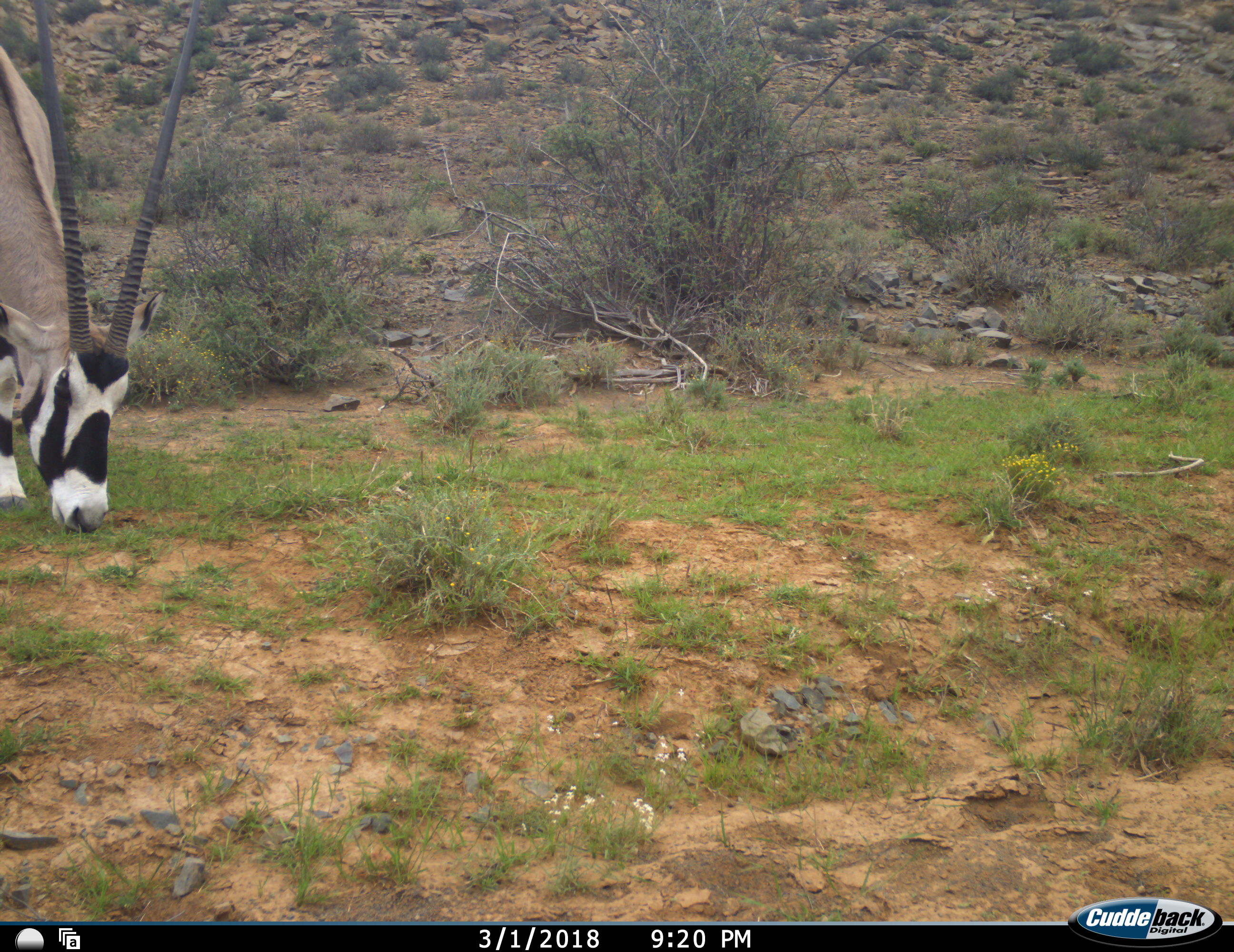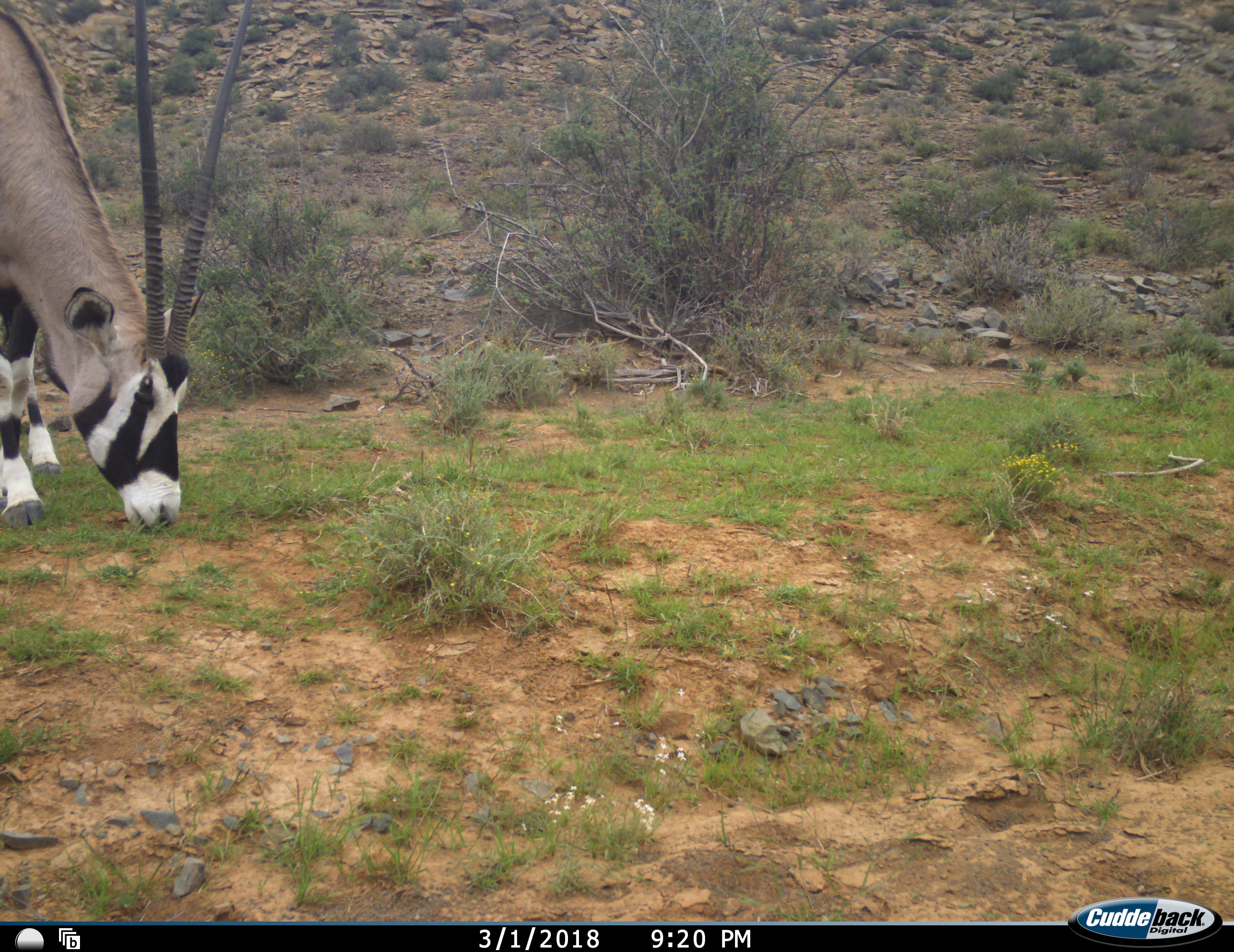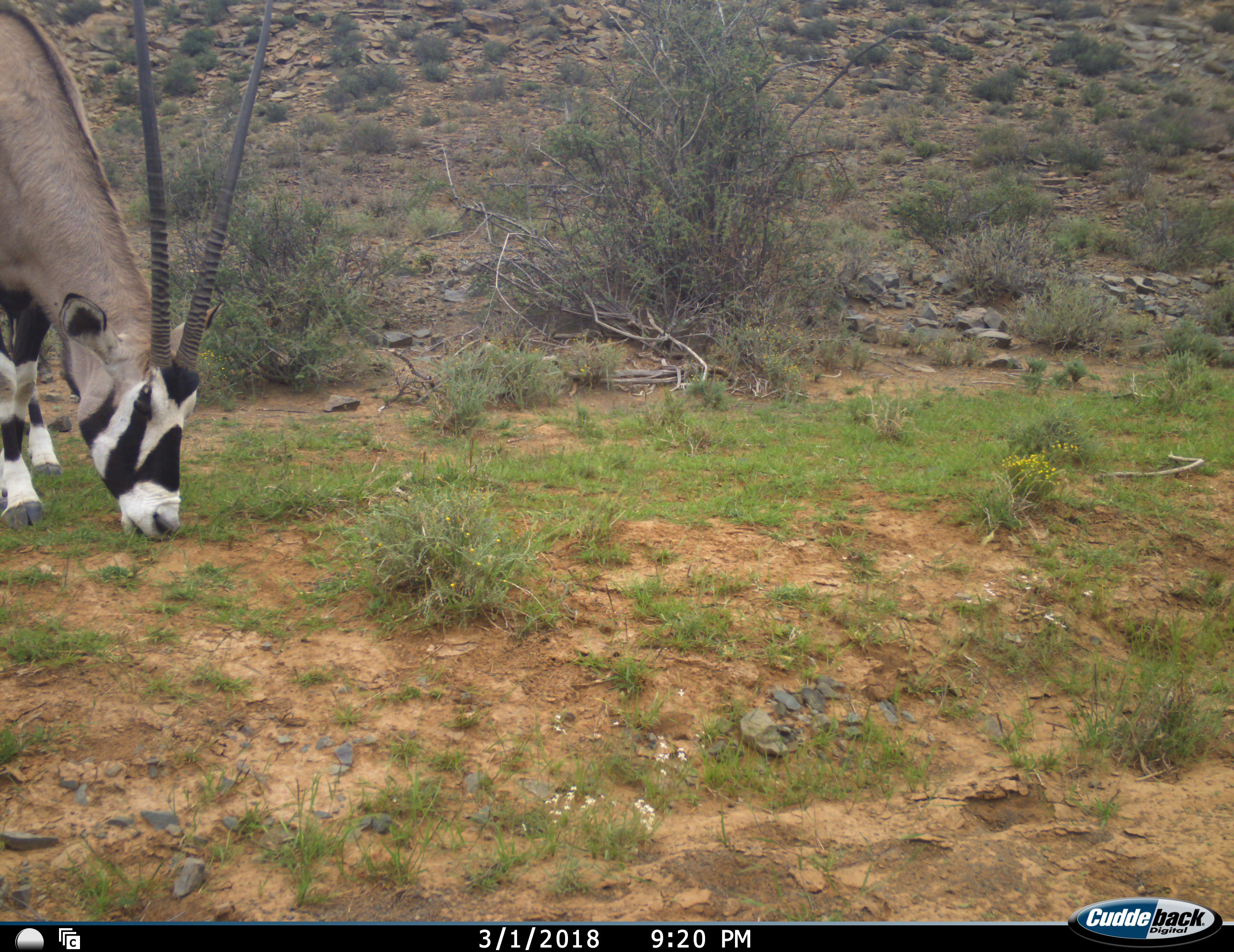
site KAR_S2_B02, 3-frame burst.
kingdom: Animalia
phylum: Chordata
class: Mammalia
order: Artiodactyla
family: Bovidae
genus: Oryx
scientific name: Oryx gazella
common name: gemsbok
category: oryx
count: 1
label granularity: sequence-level